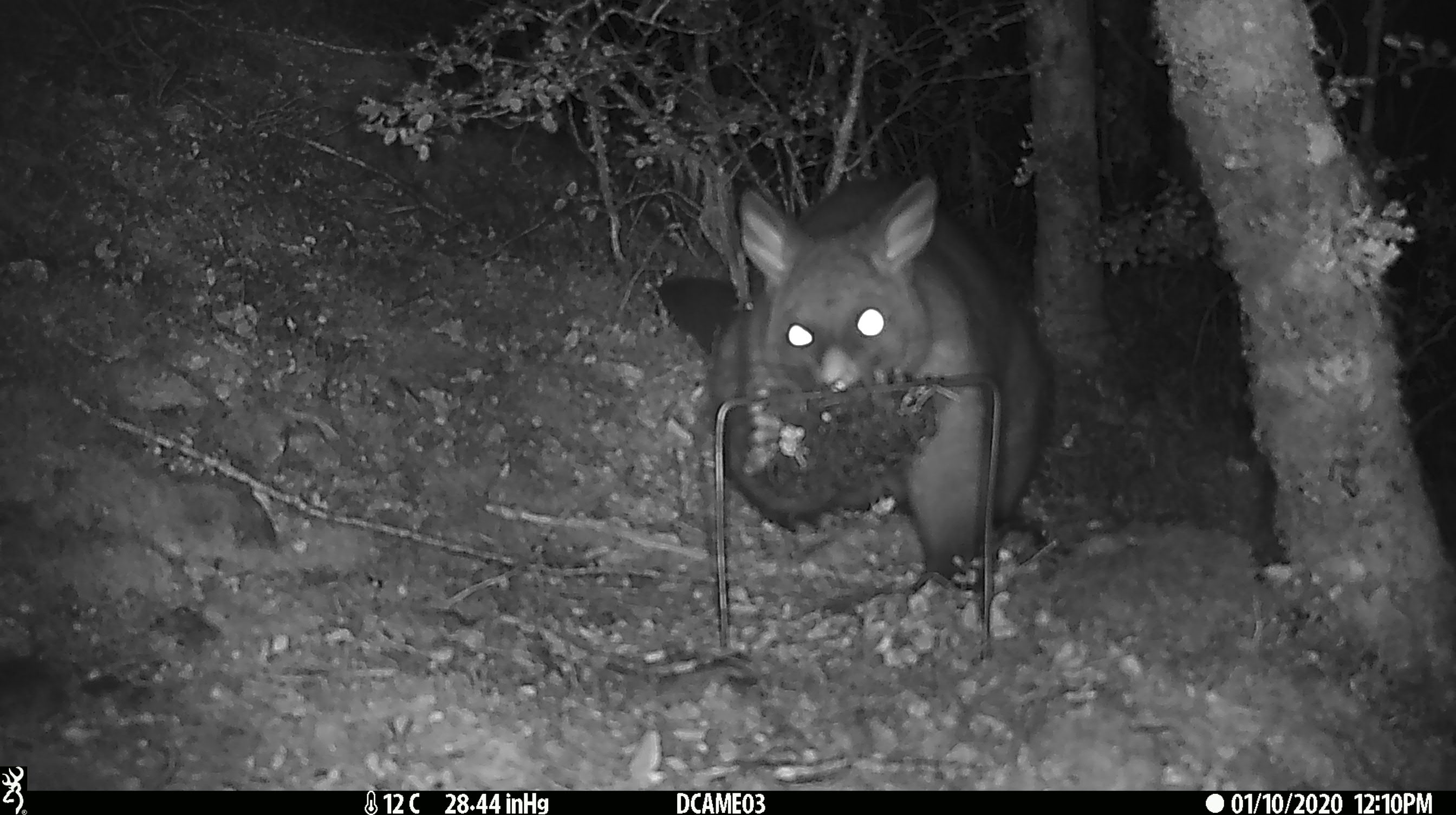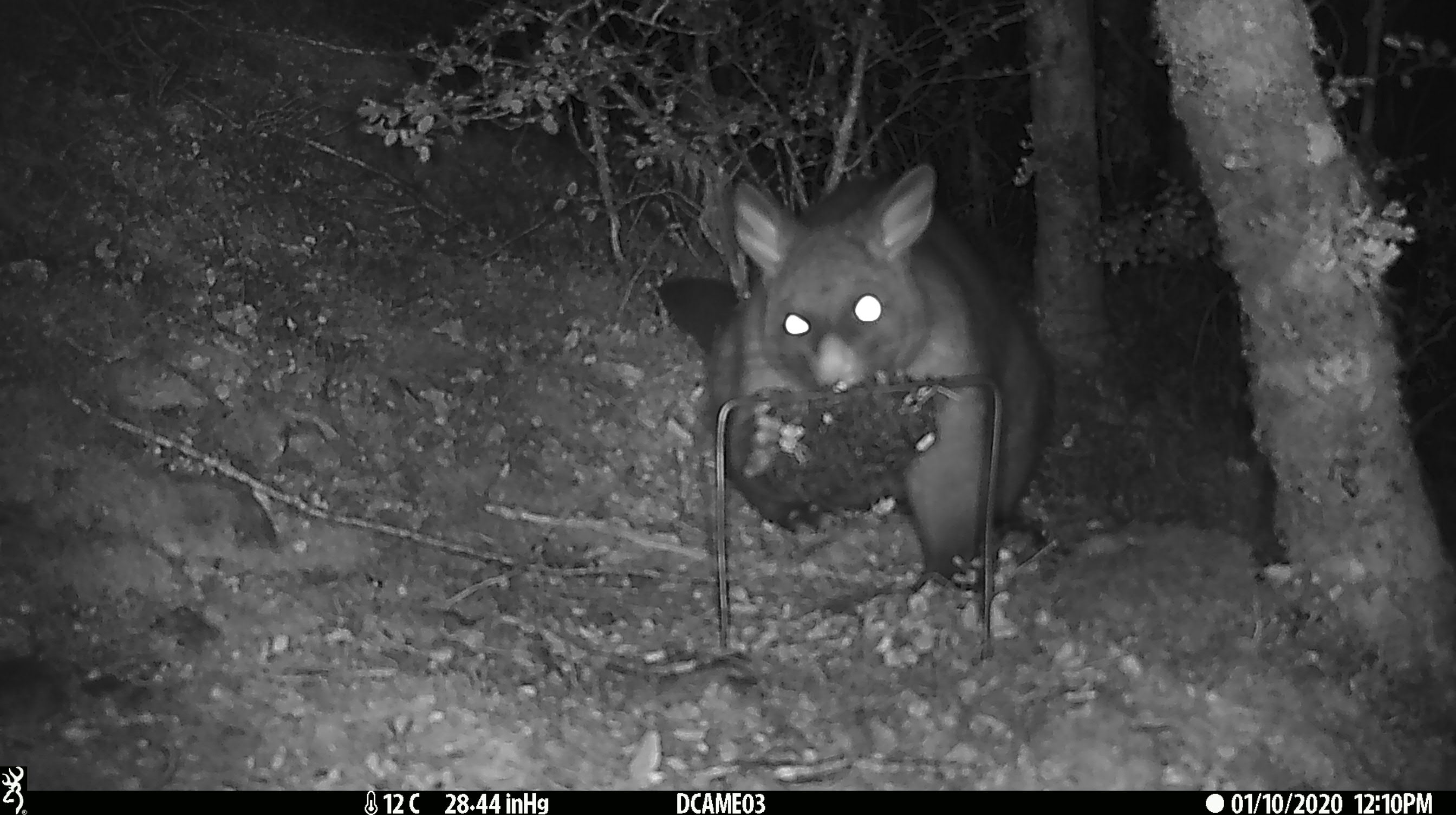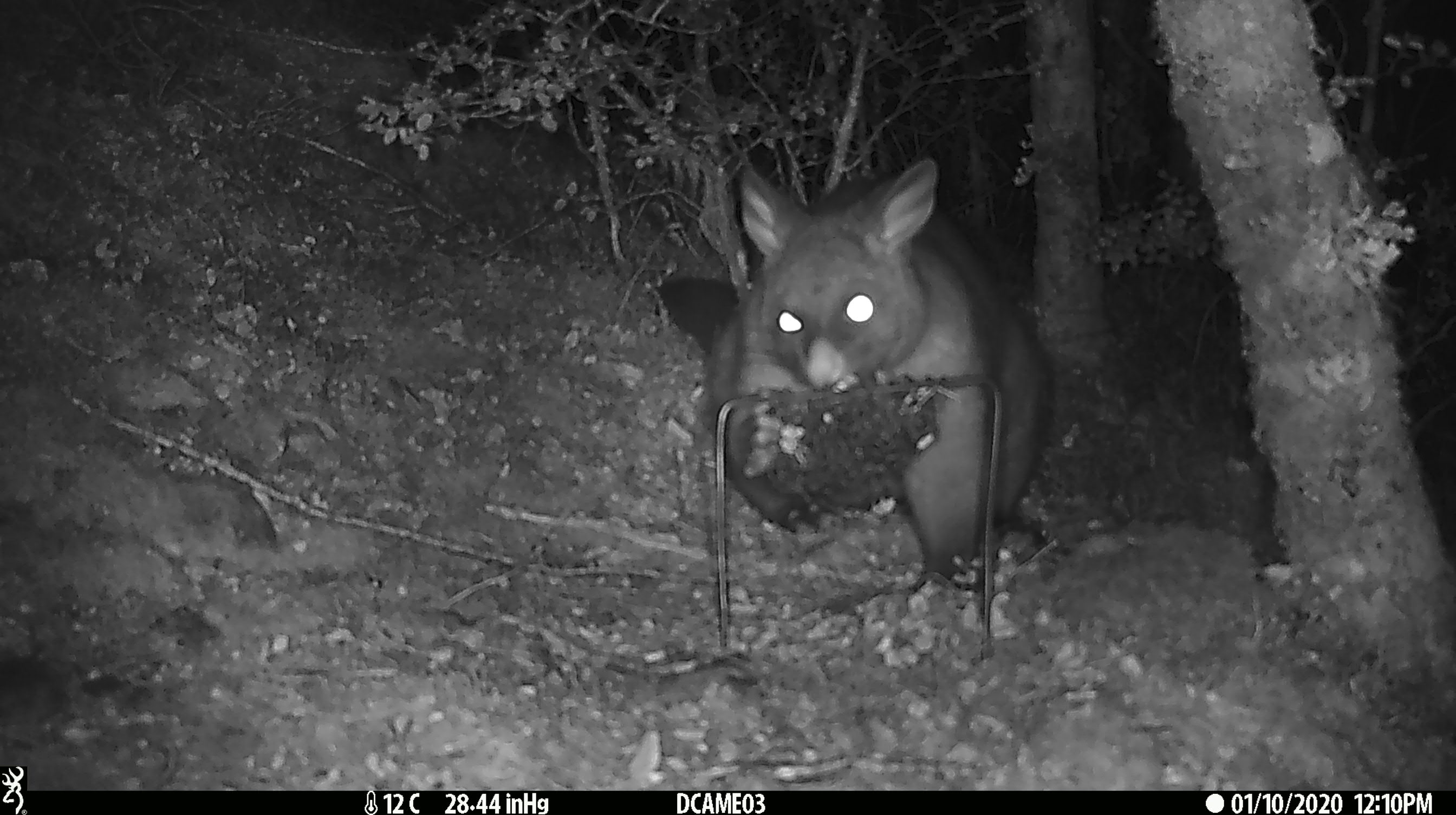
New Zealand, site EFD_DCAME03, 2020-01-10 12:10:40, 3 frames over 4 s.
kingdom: Animalia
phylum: Chordata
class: Mammalia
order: Diprotodontia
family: Phalangeridae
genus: Trichosurus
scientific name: Trichosurus vulpecula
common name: common brushtail possum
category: possum